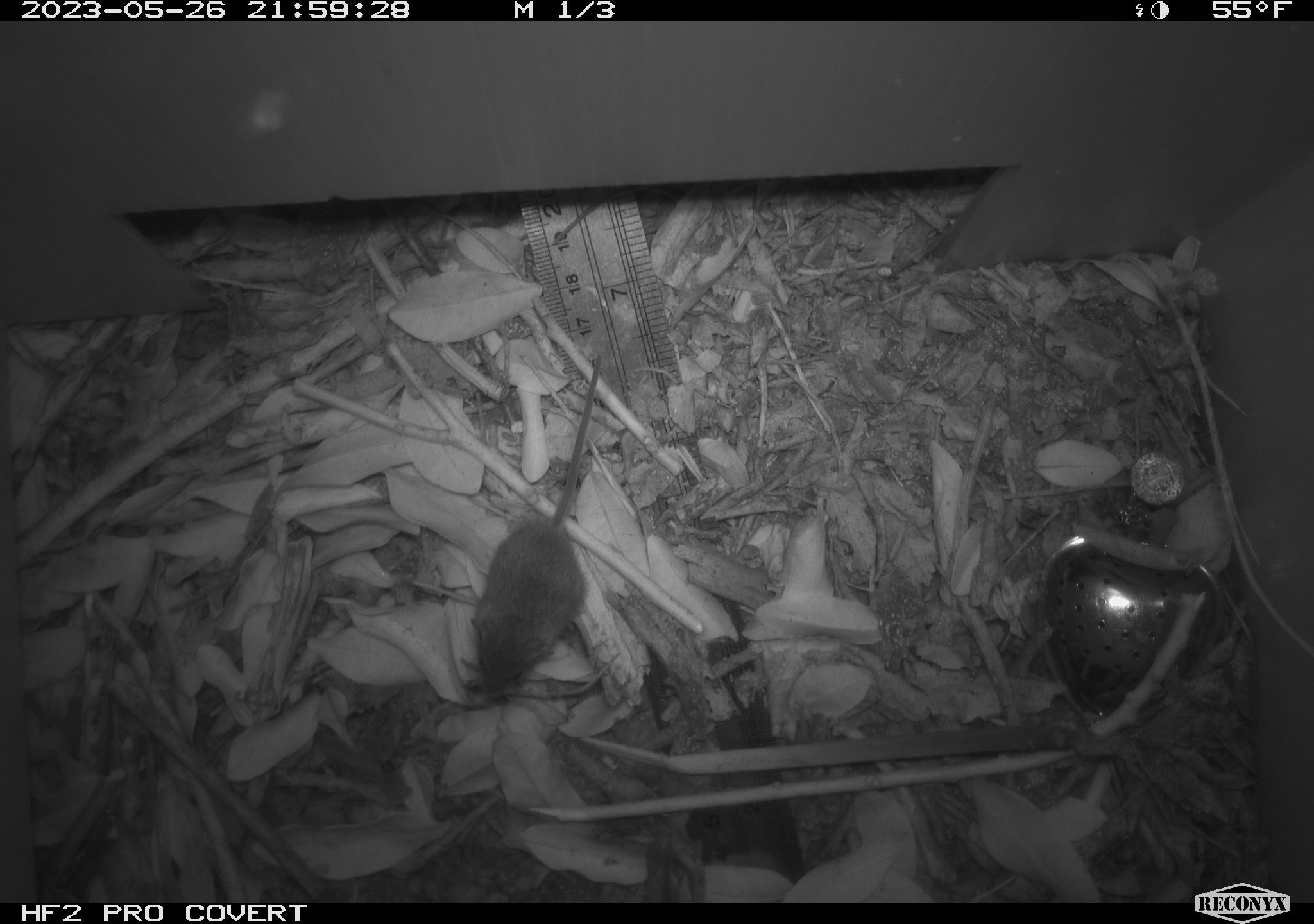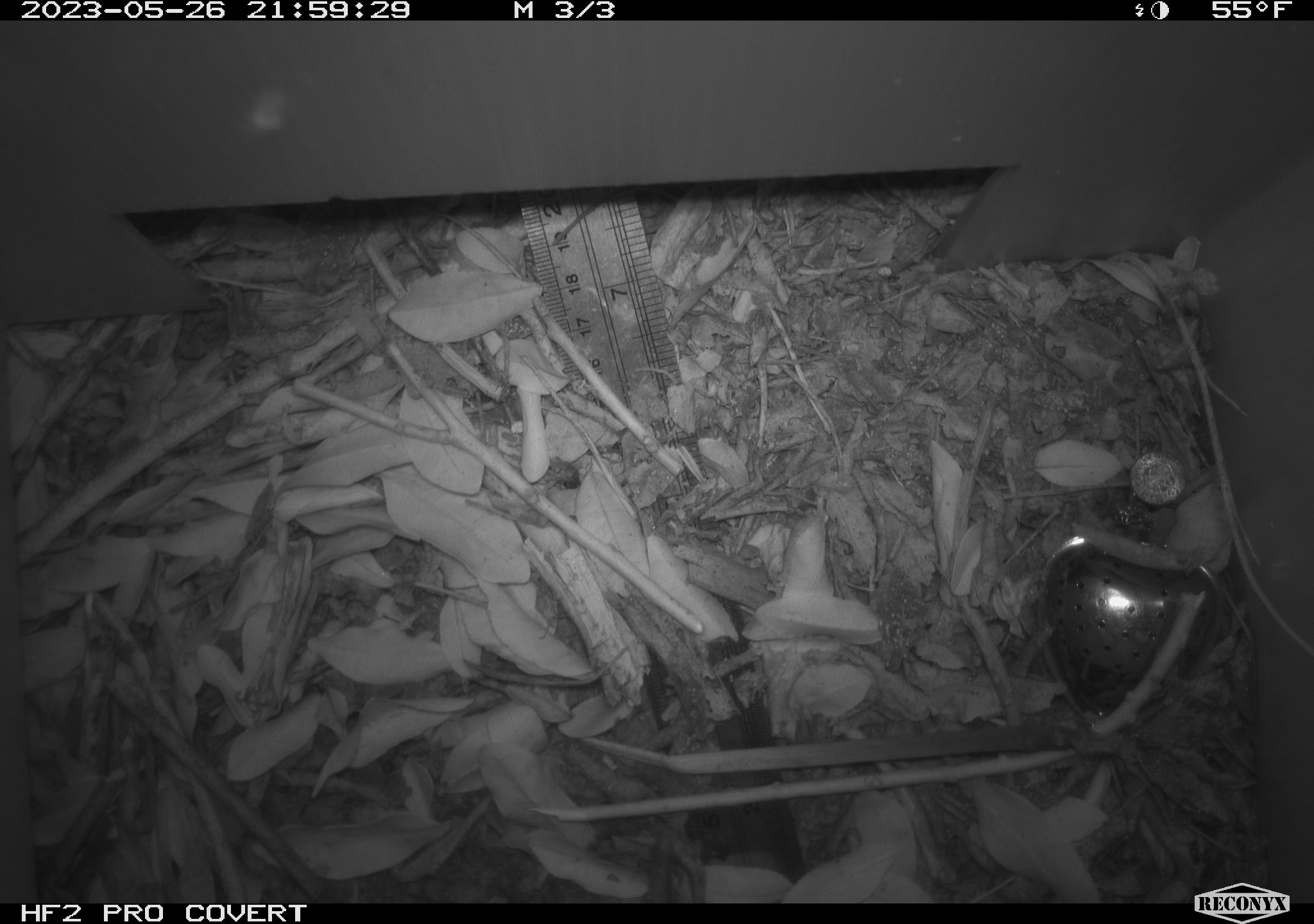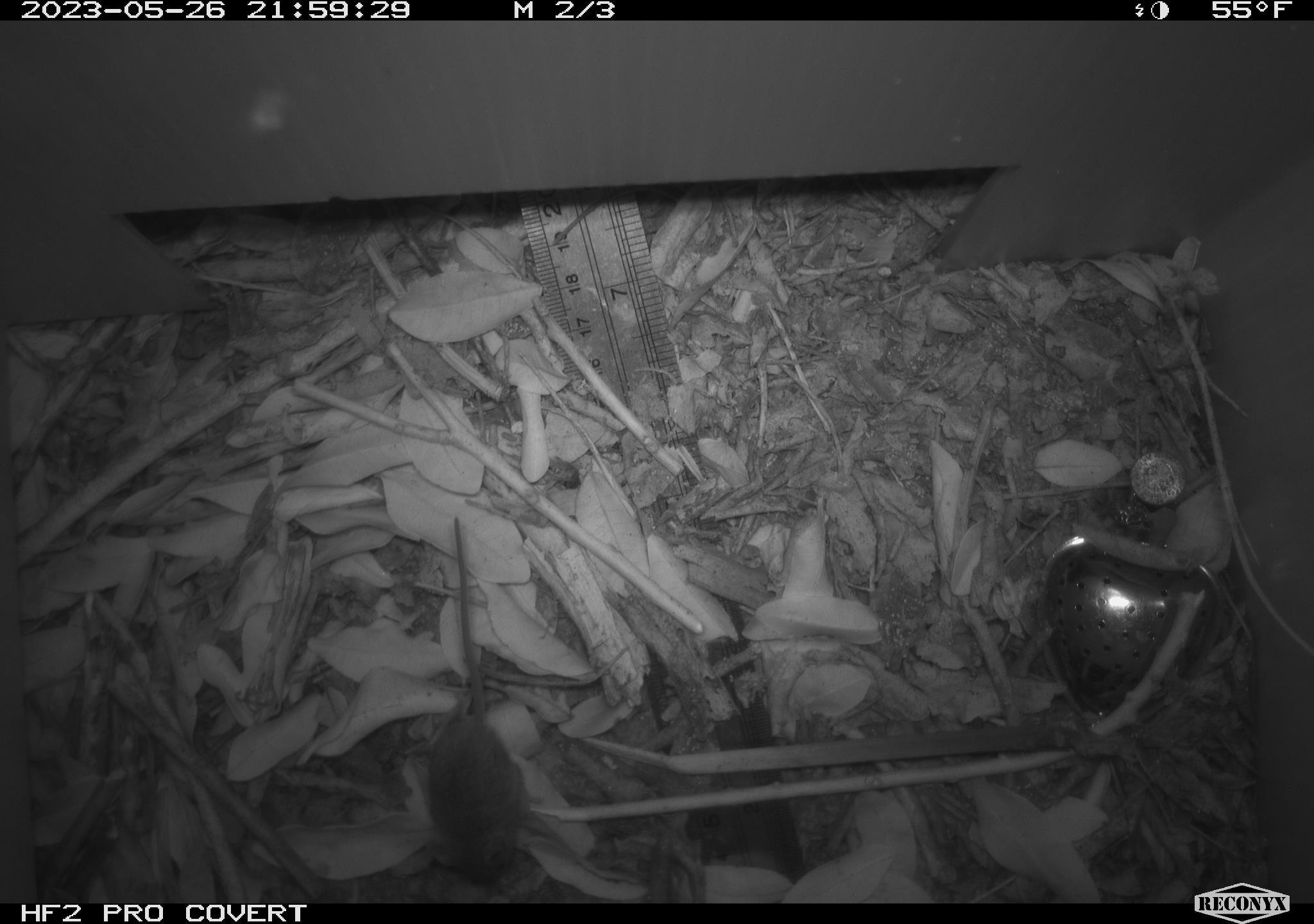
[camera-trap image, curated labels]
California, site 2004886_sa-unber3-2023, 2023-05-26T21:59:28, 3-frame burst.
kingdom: Animalia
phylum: Chordata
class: Mammalia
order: Rodentia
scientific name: Rodentia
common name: mouse species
Mouse species (Rodentia).